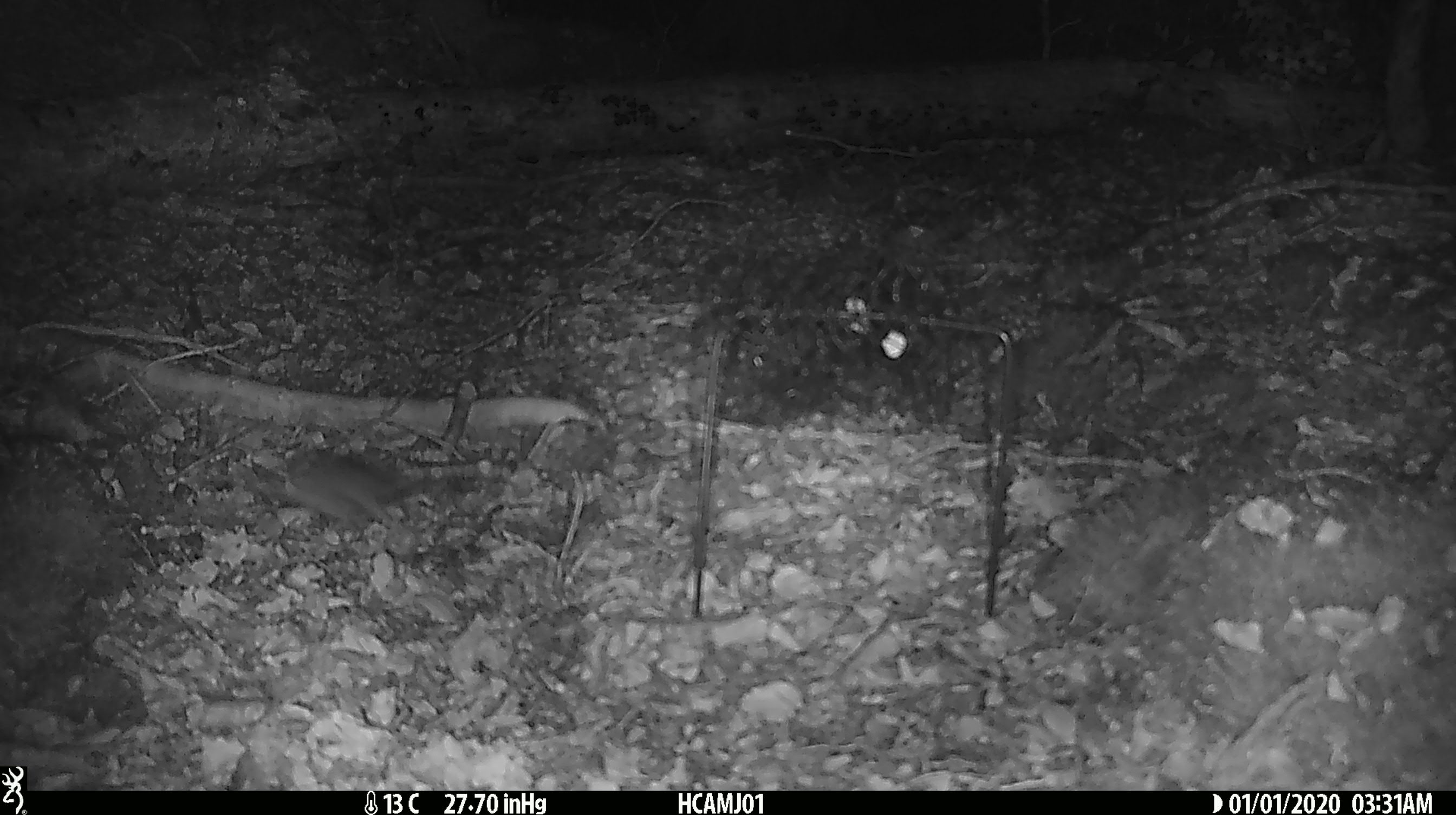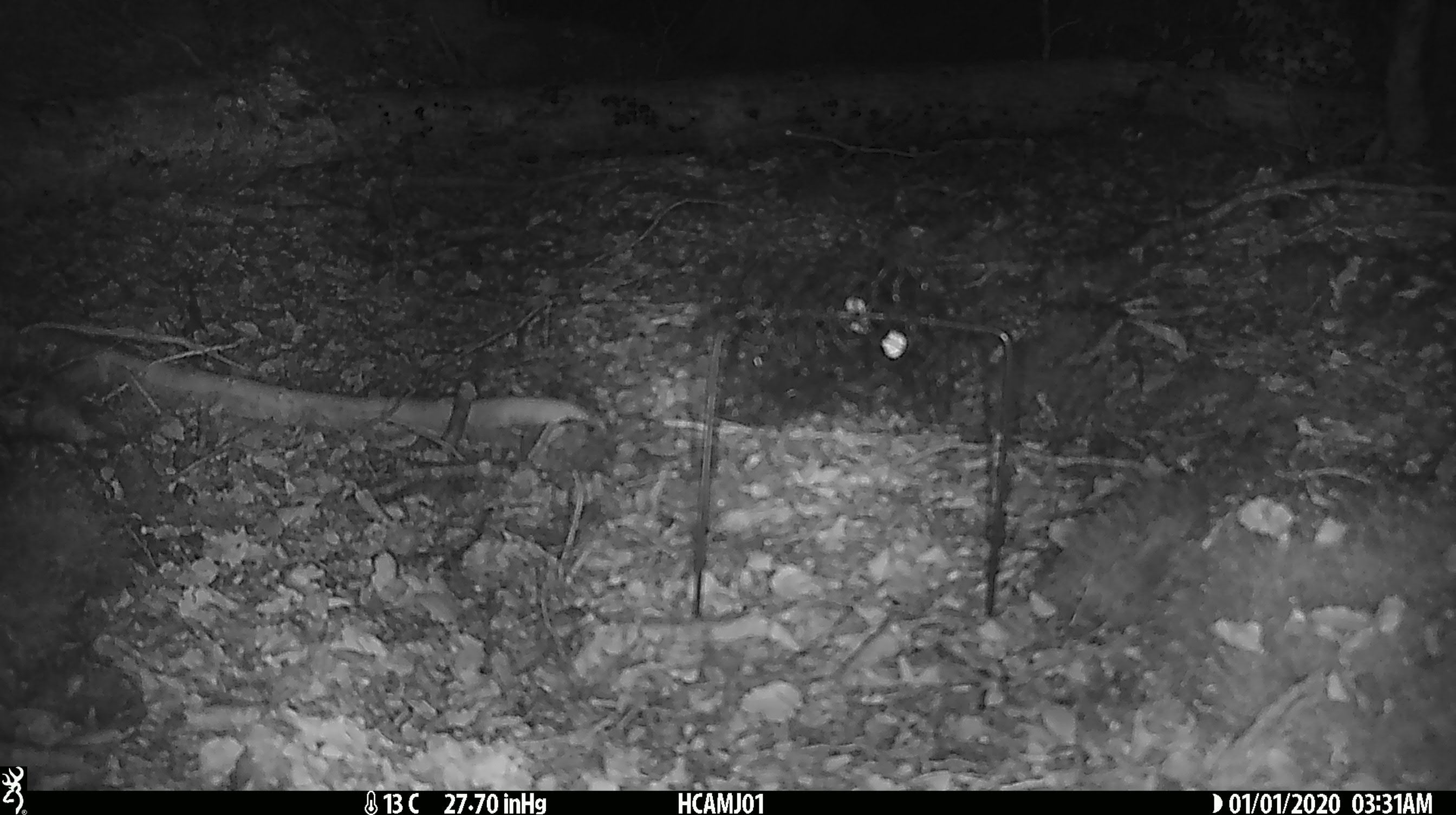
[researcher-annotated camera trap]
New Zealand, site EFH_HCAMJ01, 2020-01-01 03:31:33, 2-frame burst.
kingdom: Animalia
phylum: Chordata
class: Mammalia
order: Rodentia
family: Muridae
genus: Mus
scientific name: Mus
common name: mouse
Mouse (Mus).